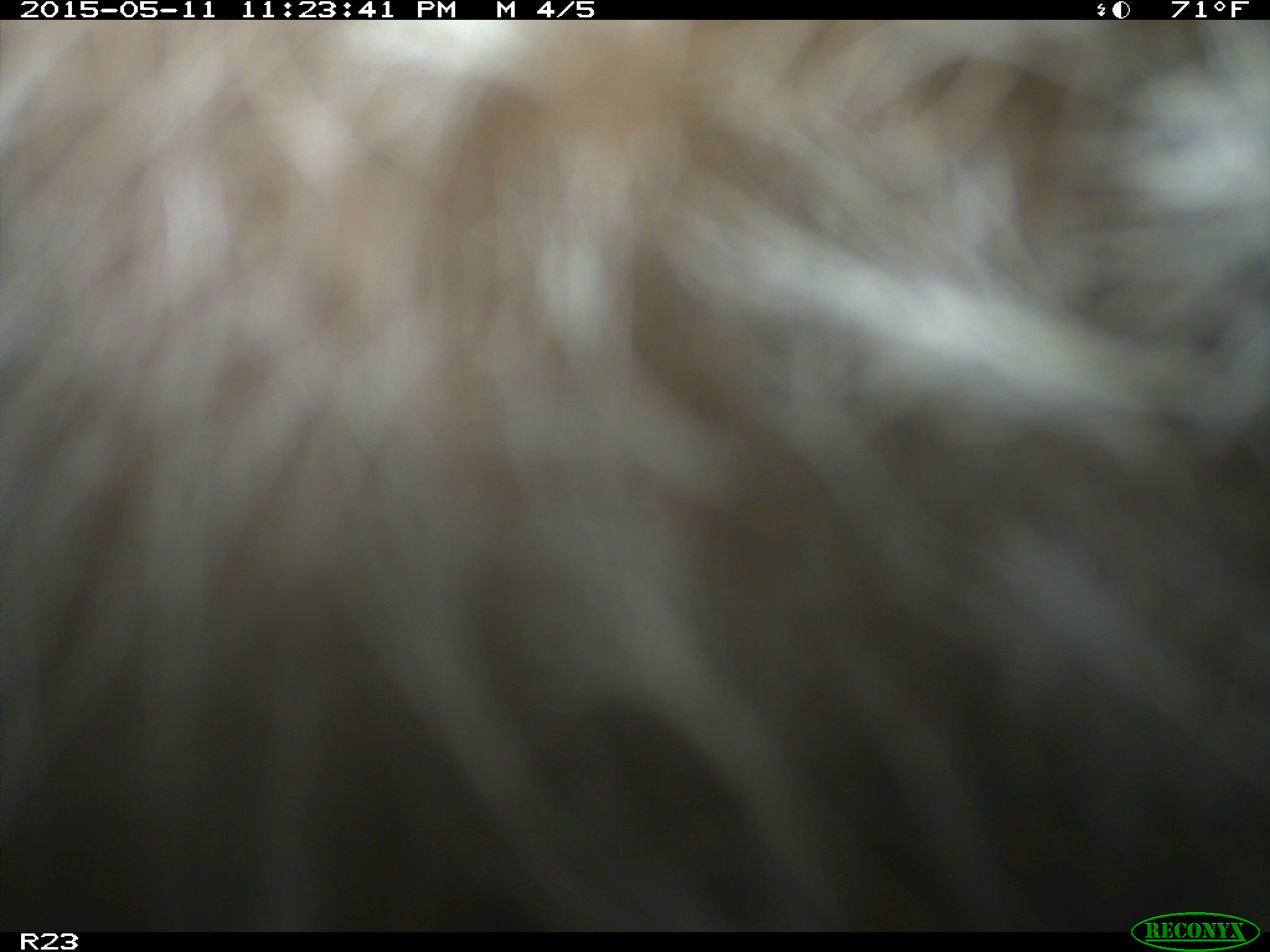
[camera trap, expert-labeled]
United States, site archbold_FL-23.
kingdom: Animalia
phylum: Chordata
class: Mammalia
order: Artiodactyla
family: Bovidae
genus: Bos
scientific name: Bos taurus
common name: domestic cow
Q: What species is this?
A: Bos taurus (domestic cow).